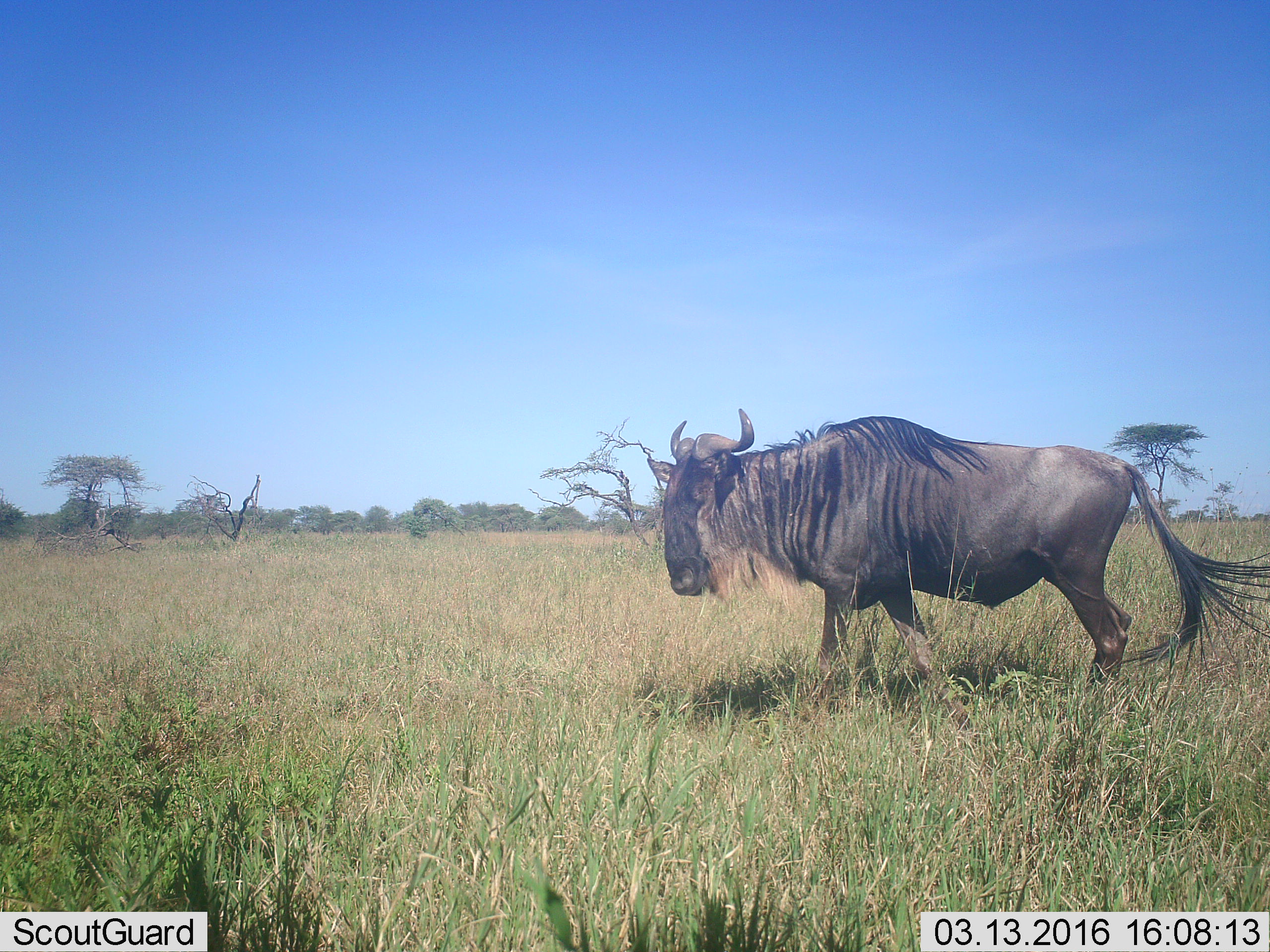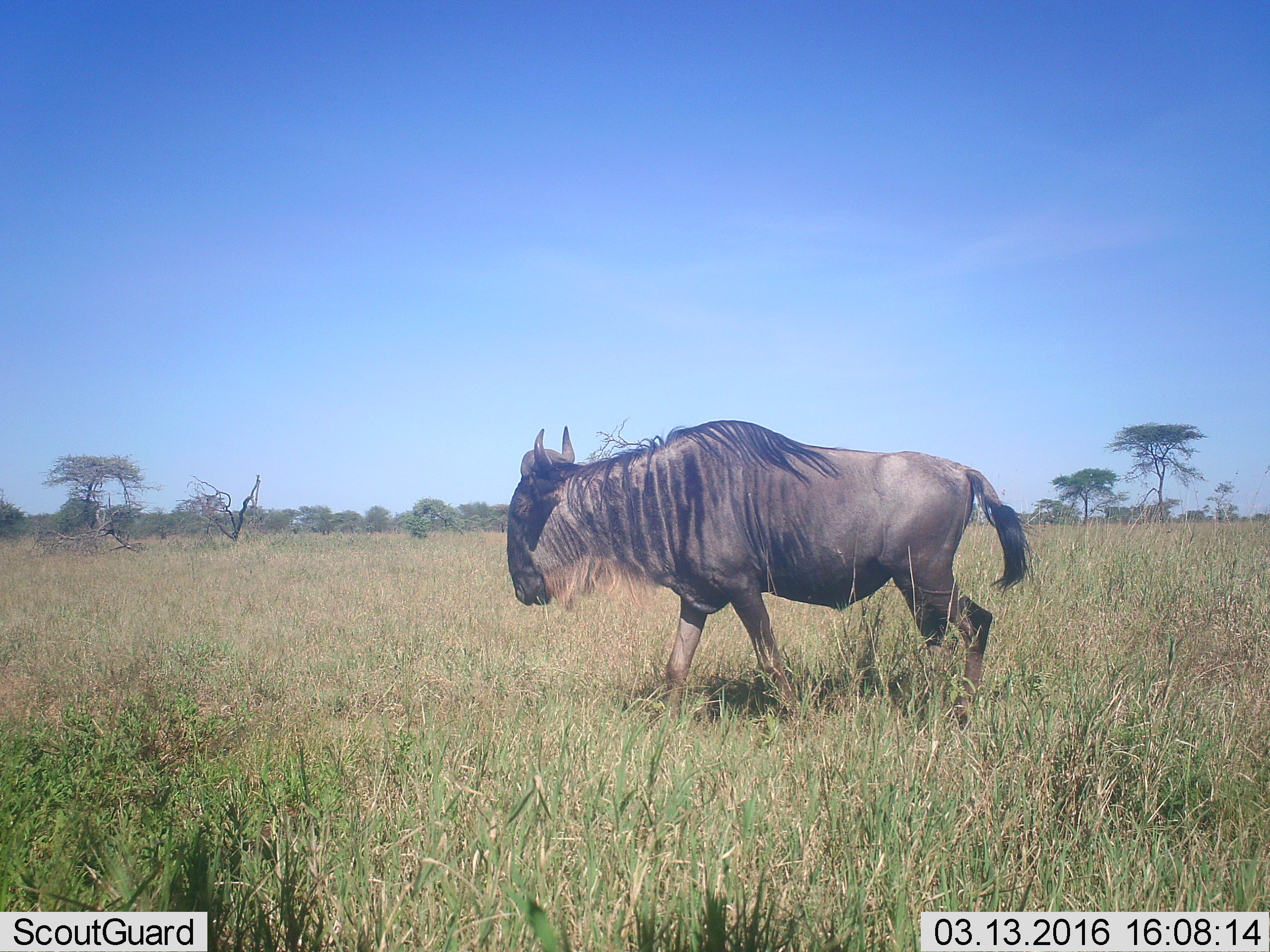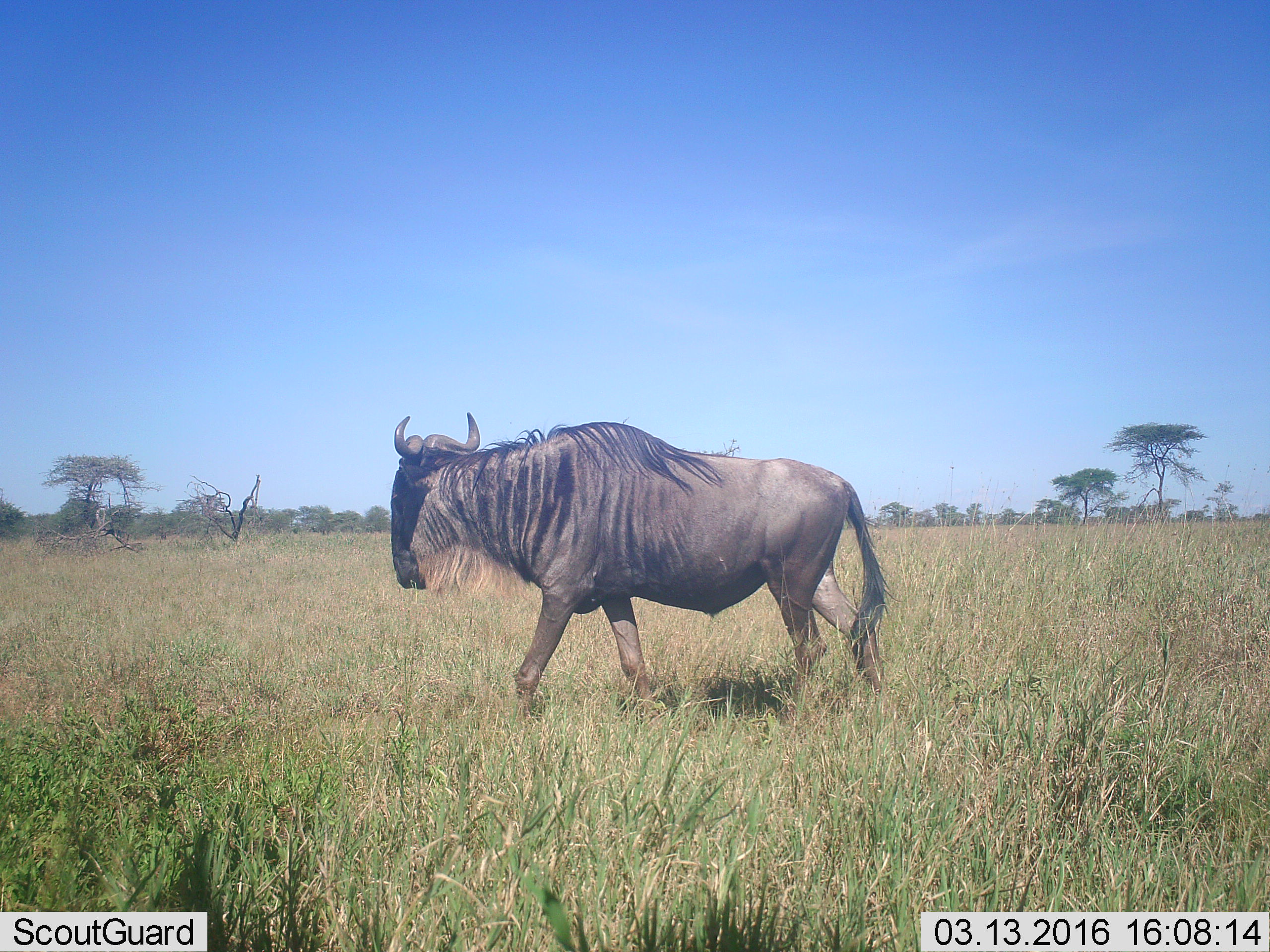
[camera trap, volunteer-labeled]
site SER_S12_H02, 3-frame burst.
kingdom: Animalia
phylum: Chordata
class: Mammalia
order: Artiodactyla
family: Bovidae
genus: Connochaetes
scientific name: Connochaetes taurinus taurinus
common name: blue wildebeest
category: wildebeestblue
Wildebeestblue (blue wildebeest) (Connochaetes taurinus taurinus), count 1. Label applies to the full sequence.